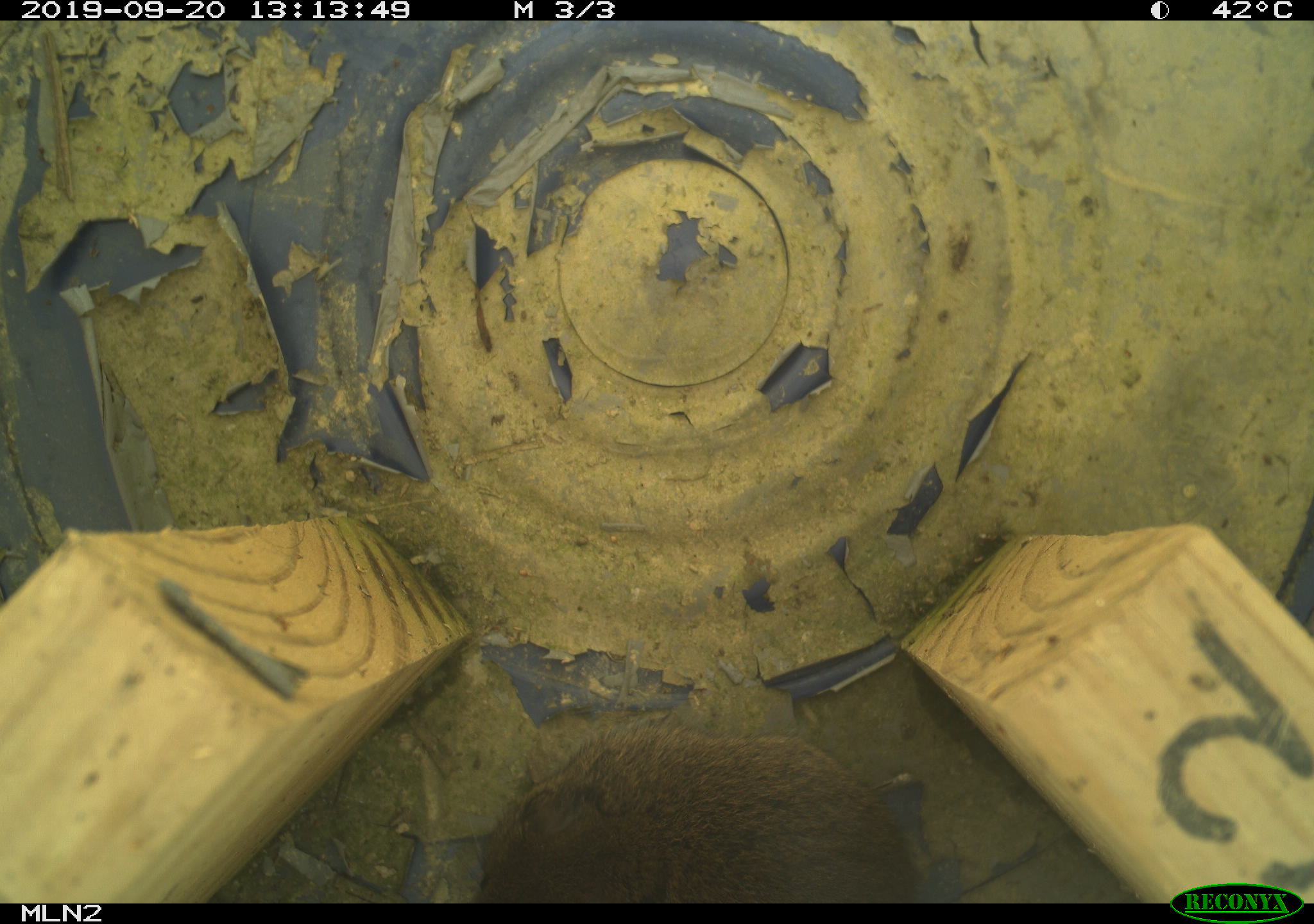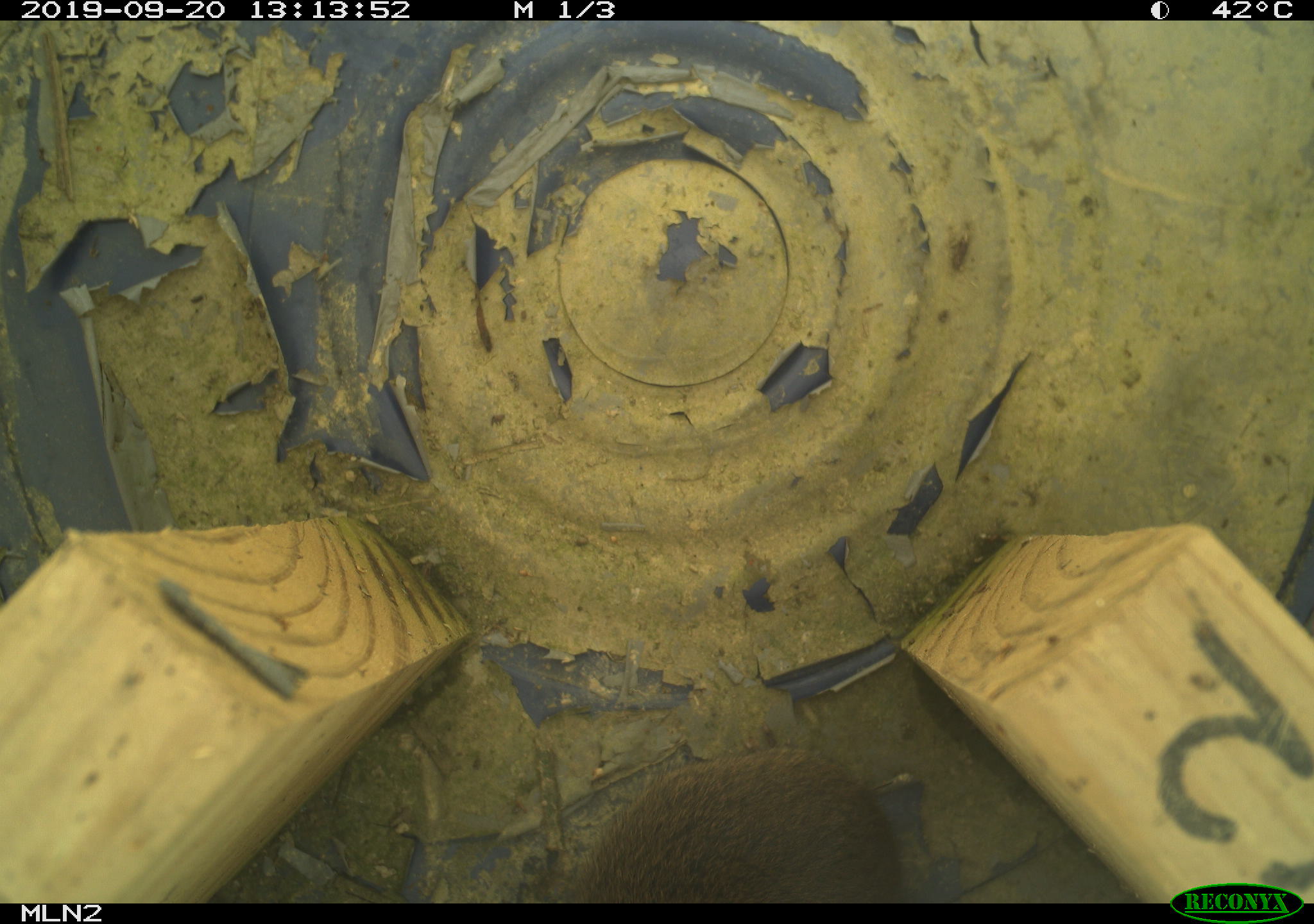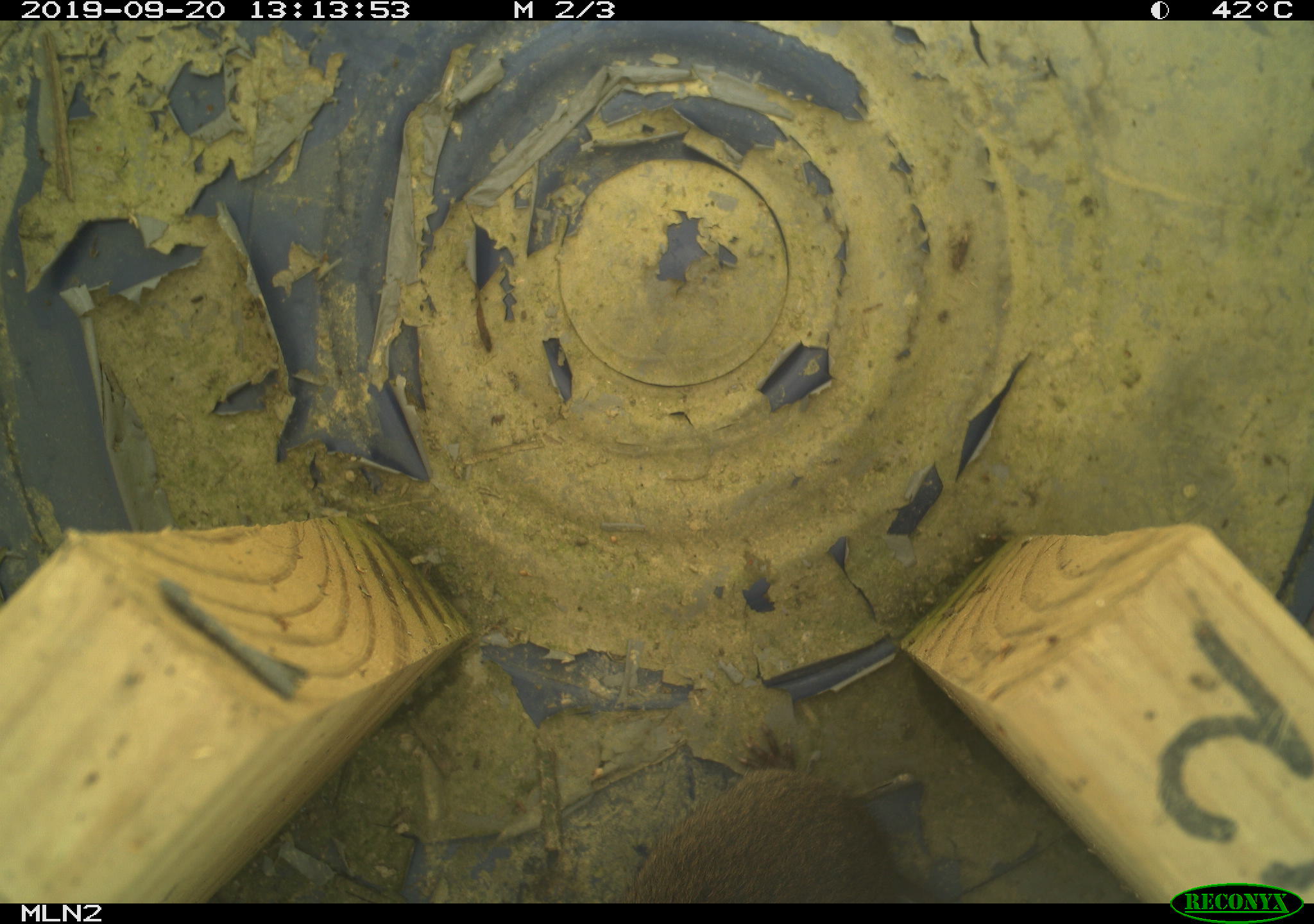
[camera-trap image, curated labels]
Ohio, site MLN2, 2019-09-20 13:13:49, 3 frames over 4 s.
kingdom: Animalia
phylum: Chordata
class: Mammalia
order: Rodentia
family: Cricetidae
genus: Microtus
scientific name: Microtus pennsylvanicus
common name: meadow vole